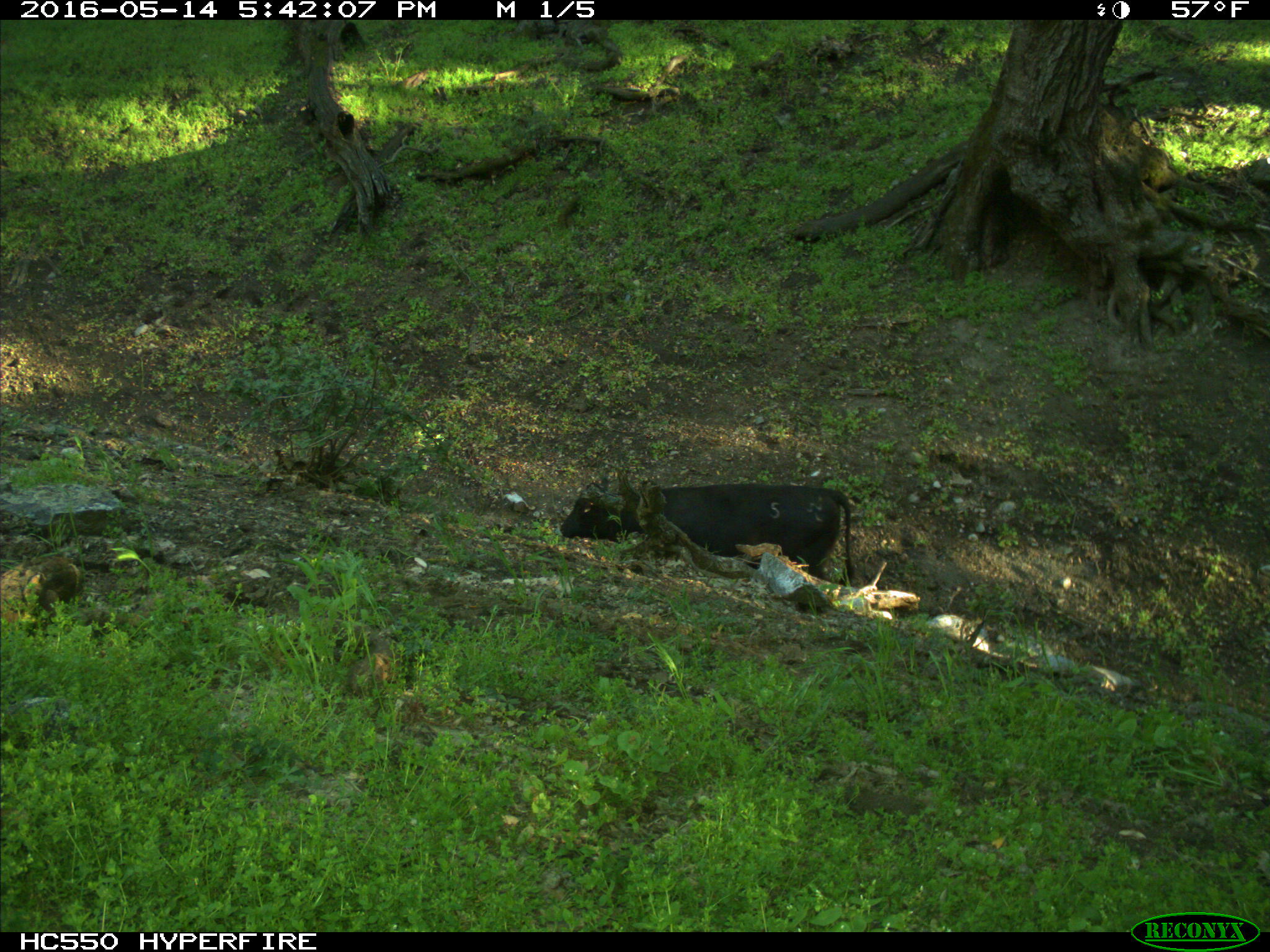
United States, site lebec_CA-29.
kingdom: Animalia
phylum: Chordata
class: Mammalia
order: Artiodactyla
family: Bovidae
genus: Bos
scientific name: Bos taurus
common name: domestic cow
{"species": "Bos taurus (domestic cow)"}